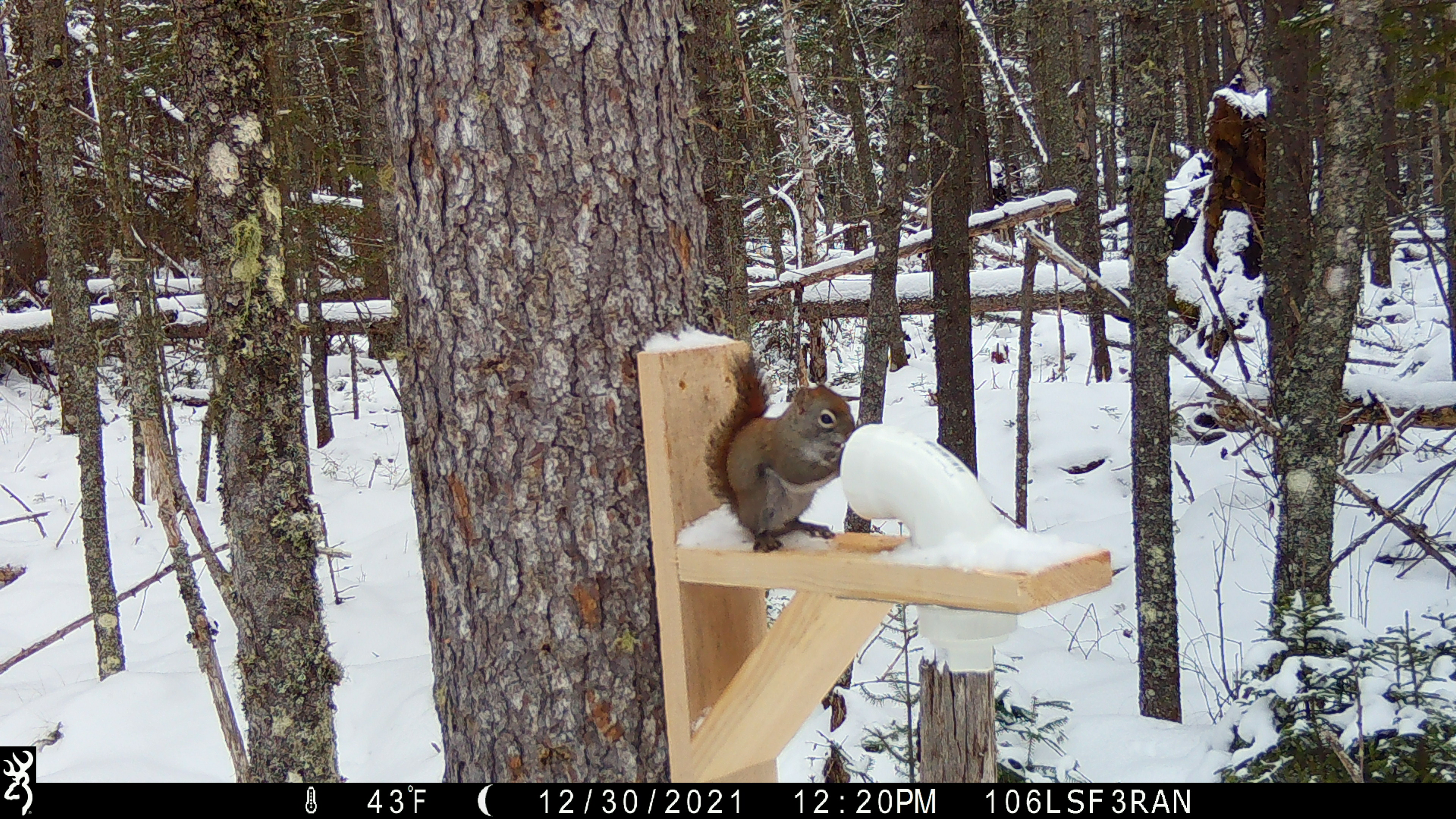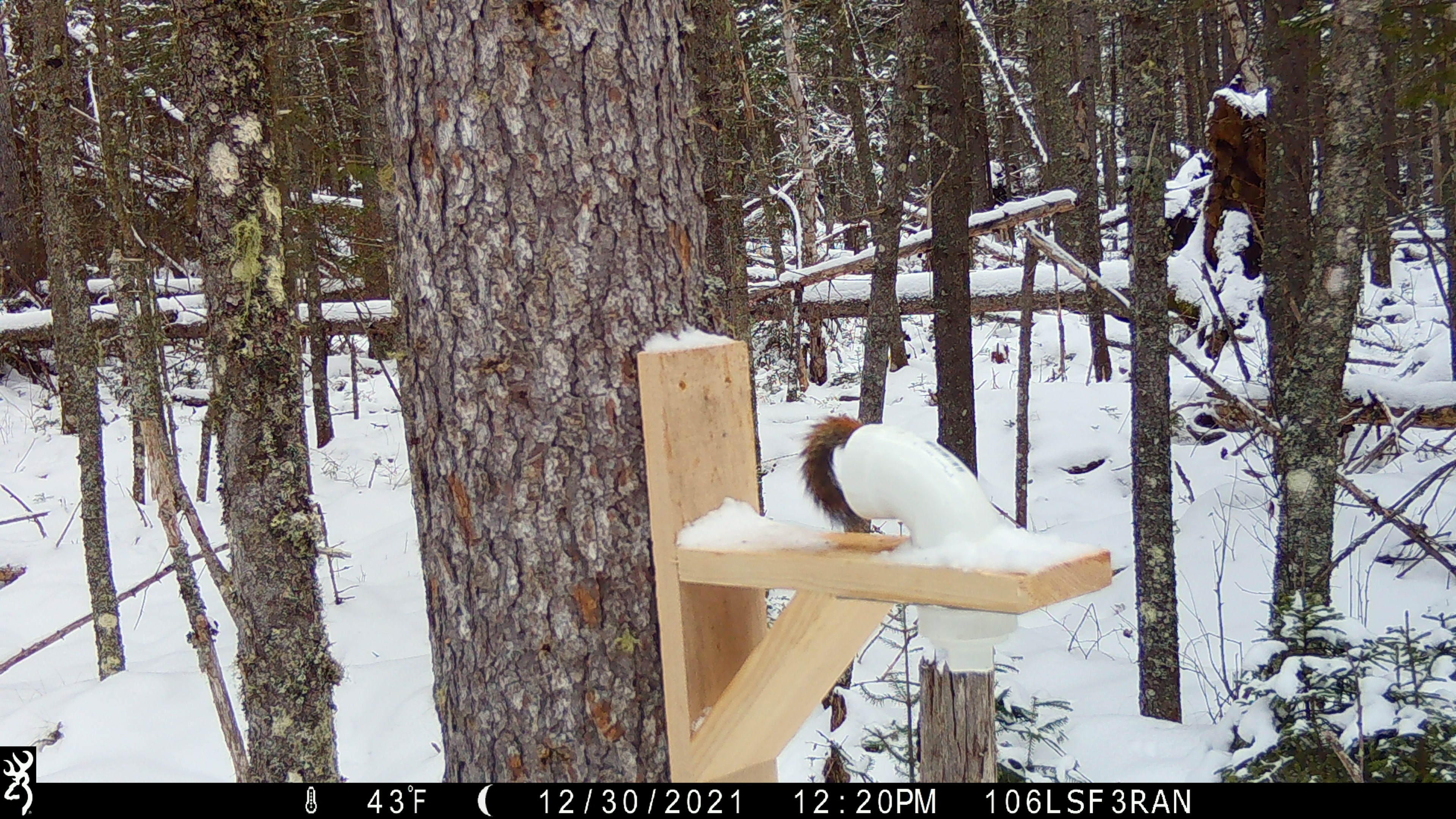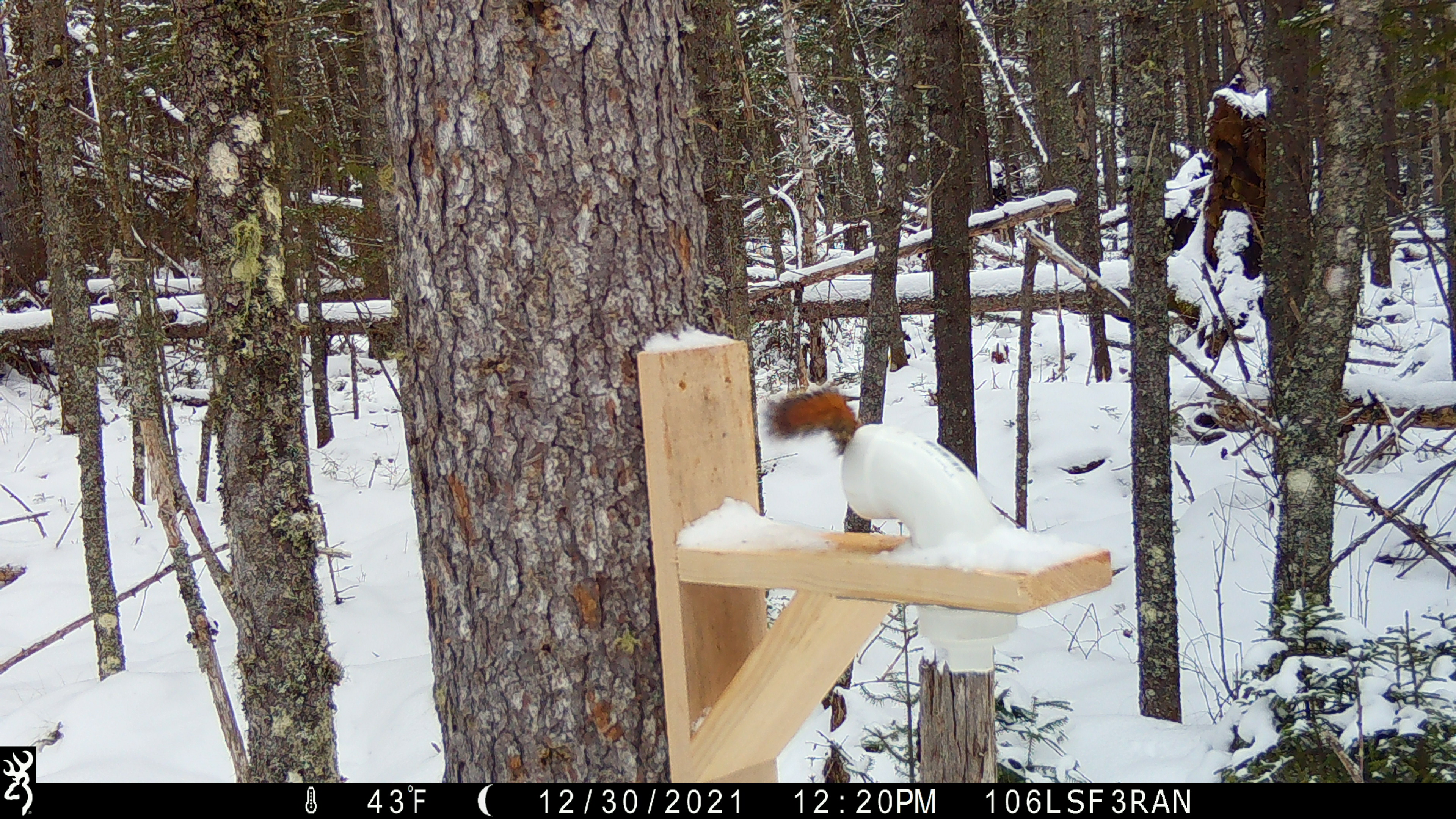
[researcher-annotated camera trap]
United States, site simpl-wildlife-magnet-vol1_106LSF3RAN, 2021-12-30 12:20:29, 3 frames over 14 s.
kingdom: Animalia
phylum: Chordata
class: Mammalia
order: Rodentia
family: Sciuridae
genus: Tamiasciurus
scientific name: Tamiasciurus hudsonicus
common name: red squirrel